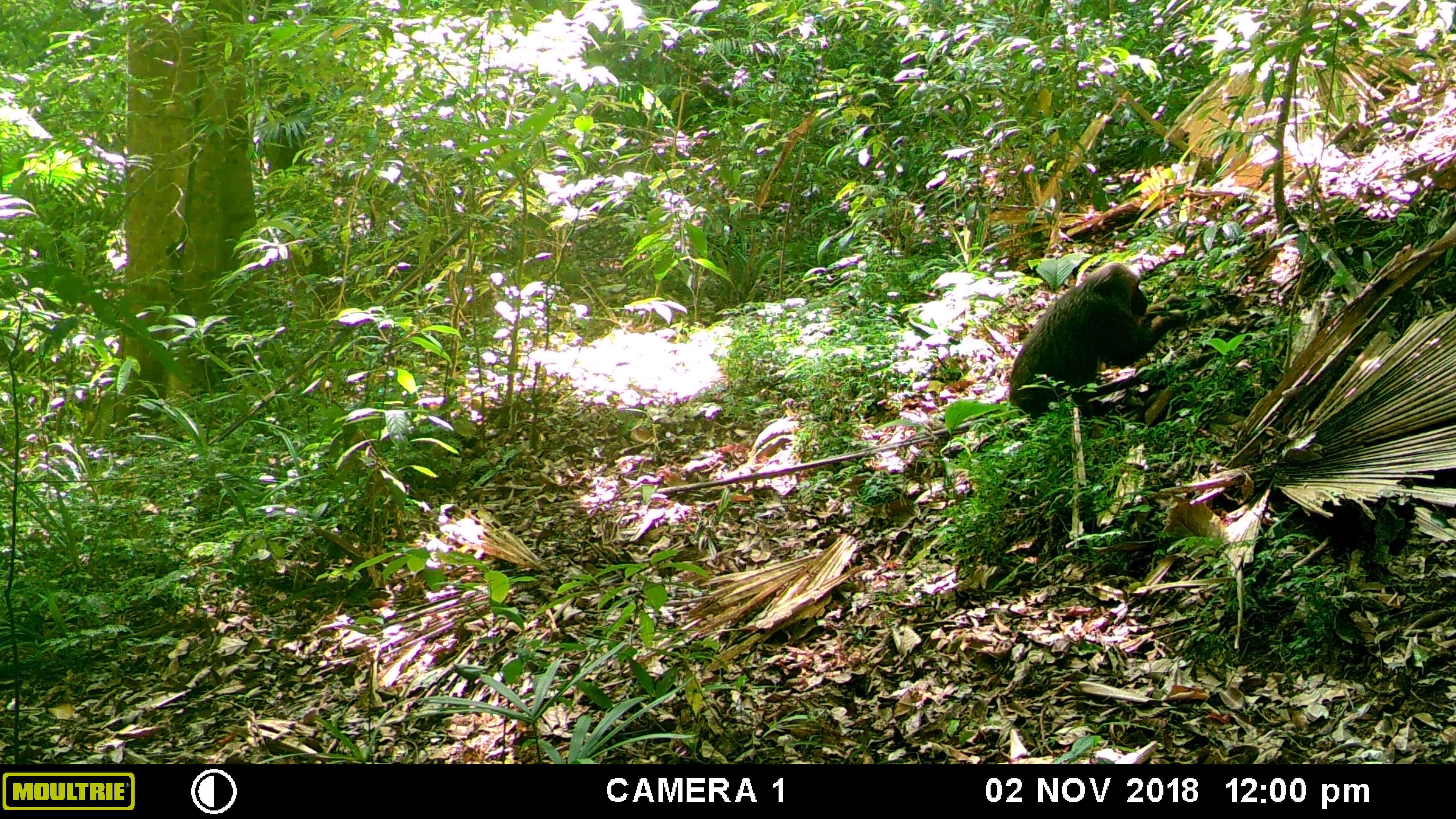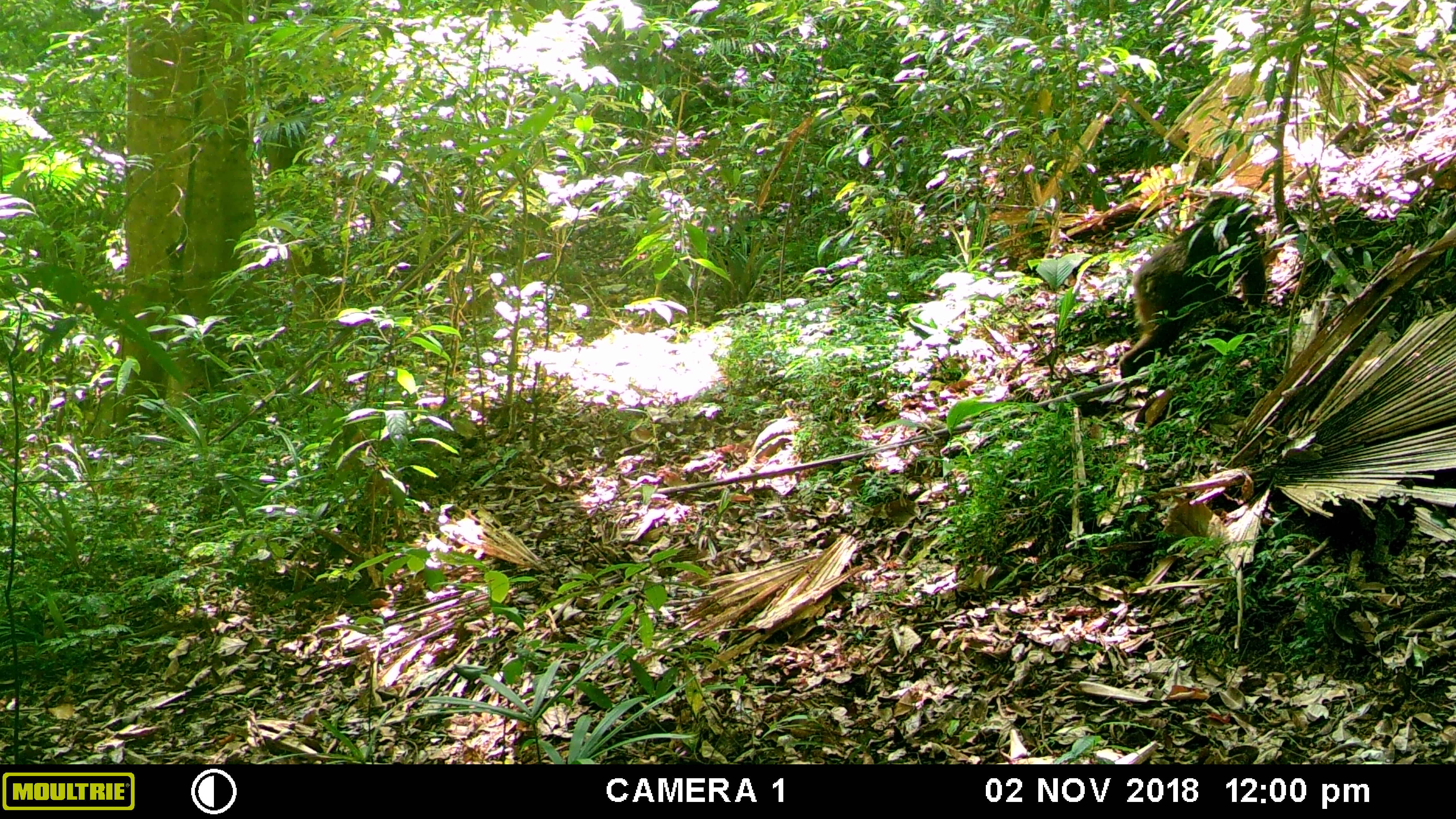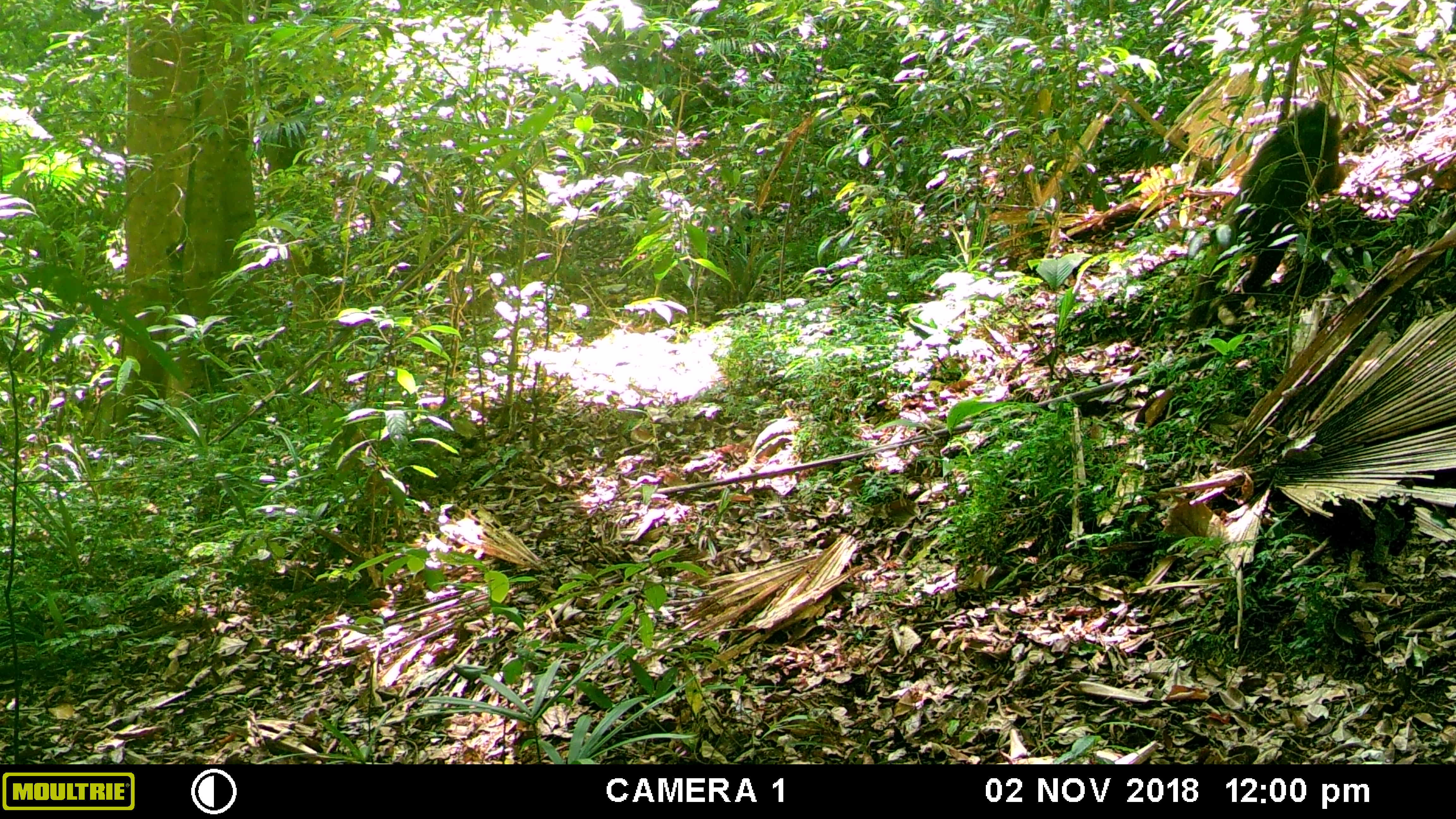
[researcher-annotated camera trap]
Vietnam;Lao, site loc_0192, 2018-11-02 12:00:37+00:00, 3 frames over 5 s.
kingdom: Animalia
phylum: Chordata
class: Mammalia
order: Primates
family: Cercopithecidae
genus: Macaca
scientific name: Macaca arctoides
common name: stump-tailed macaque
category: stump tailed macaque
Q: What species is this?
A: Stump tailed macaque (stump-tailed macaque) (Macaca arctoides).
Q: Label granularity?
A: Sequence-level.